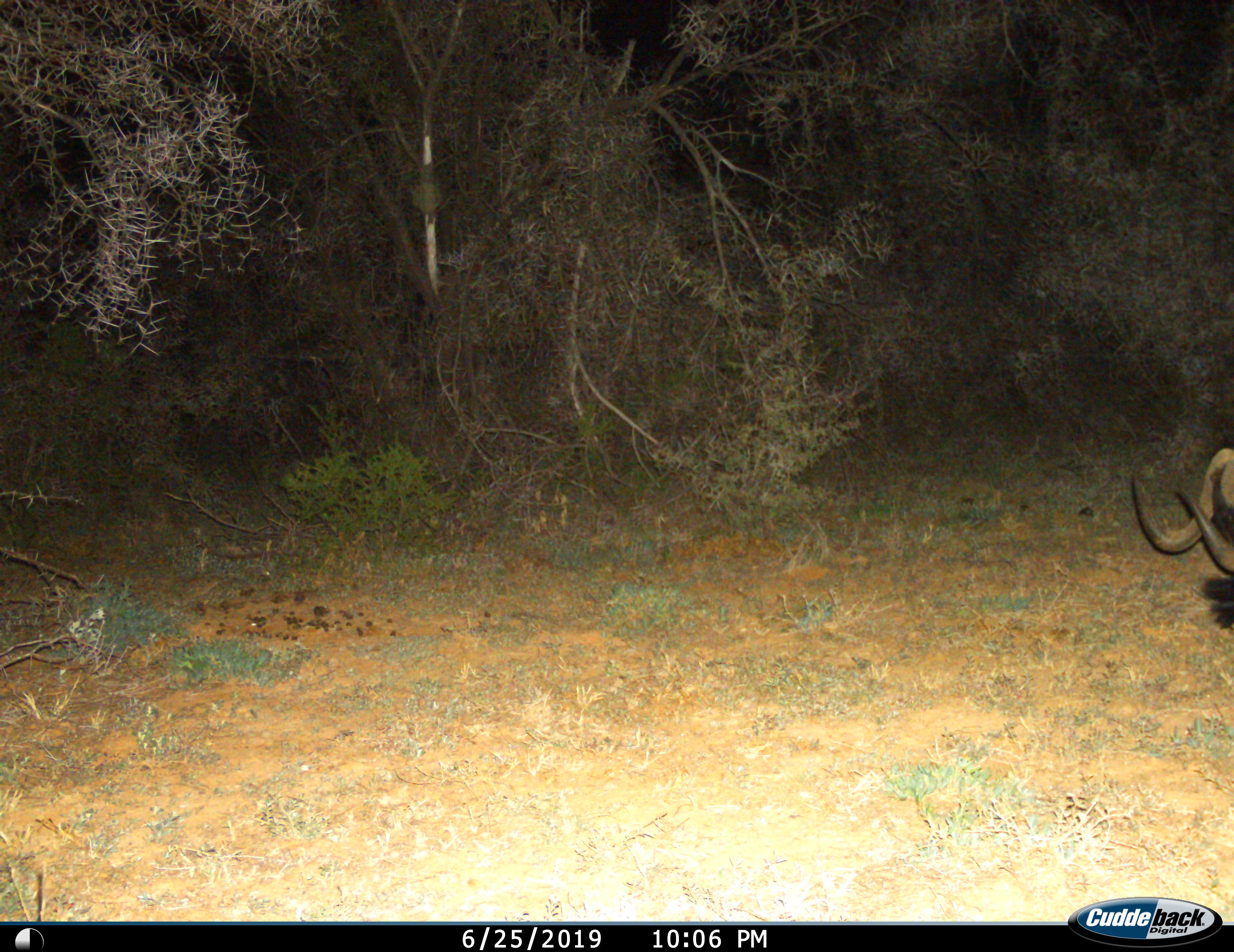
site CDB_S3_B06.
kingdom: Animalia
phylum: Chordata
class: Mammalia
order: Artiodactyla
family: Bovidae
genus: Connochaetes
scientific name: Connochaetes gnou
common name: black wildebeest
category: wildebeestblack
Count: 1.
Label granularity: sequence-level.